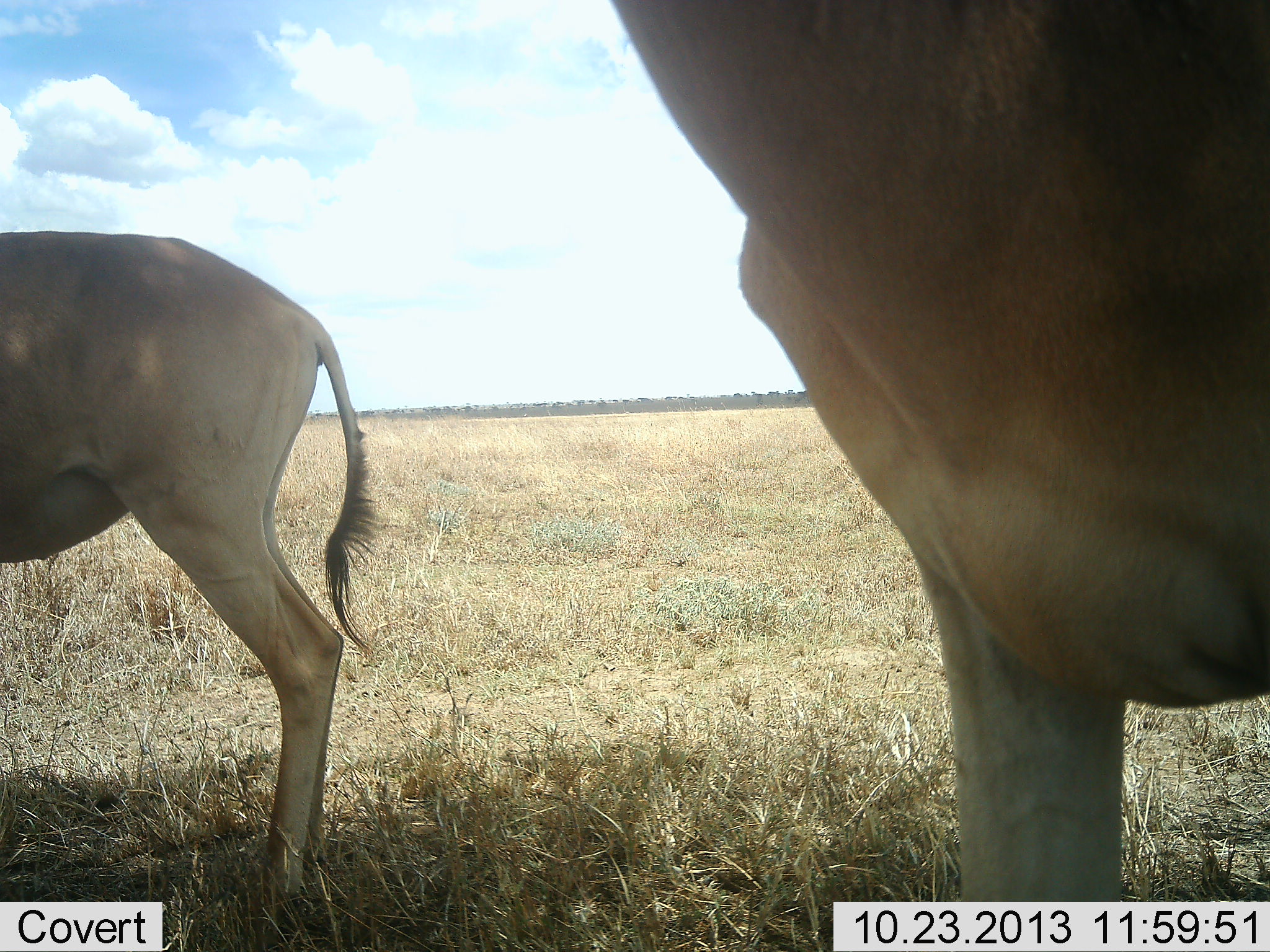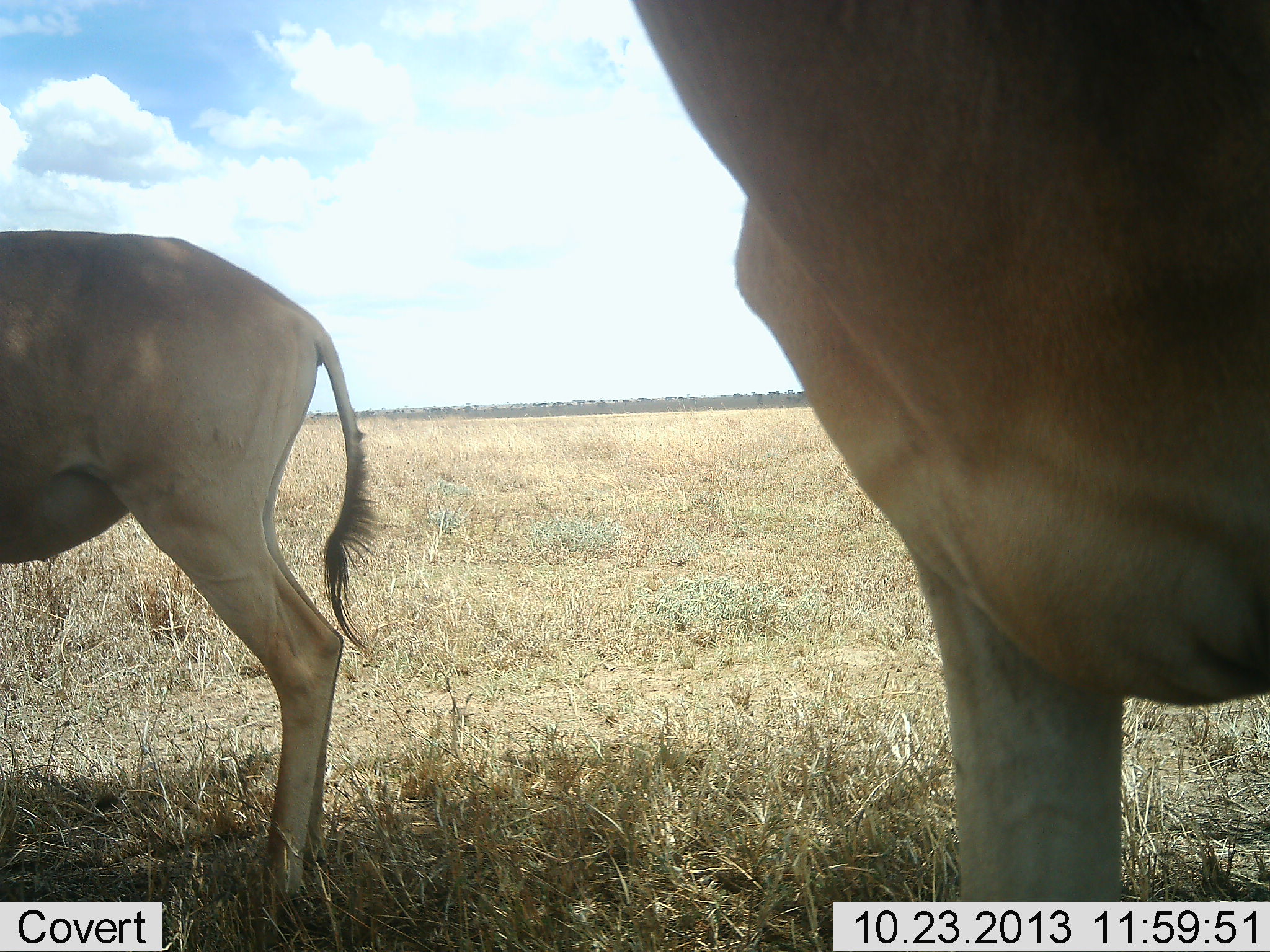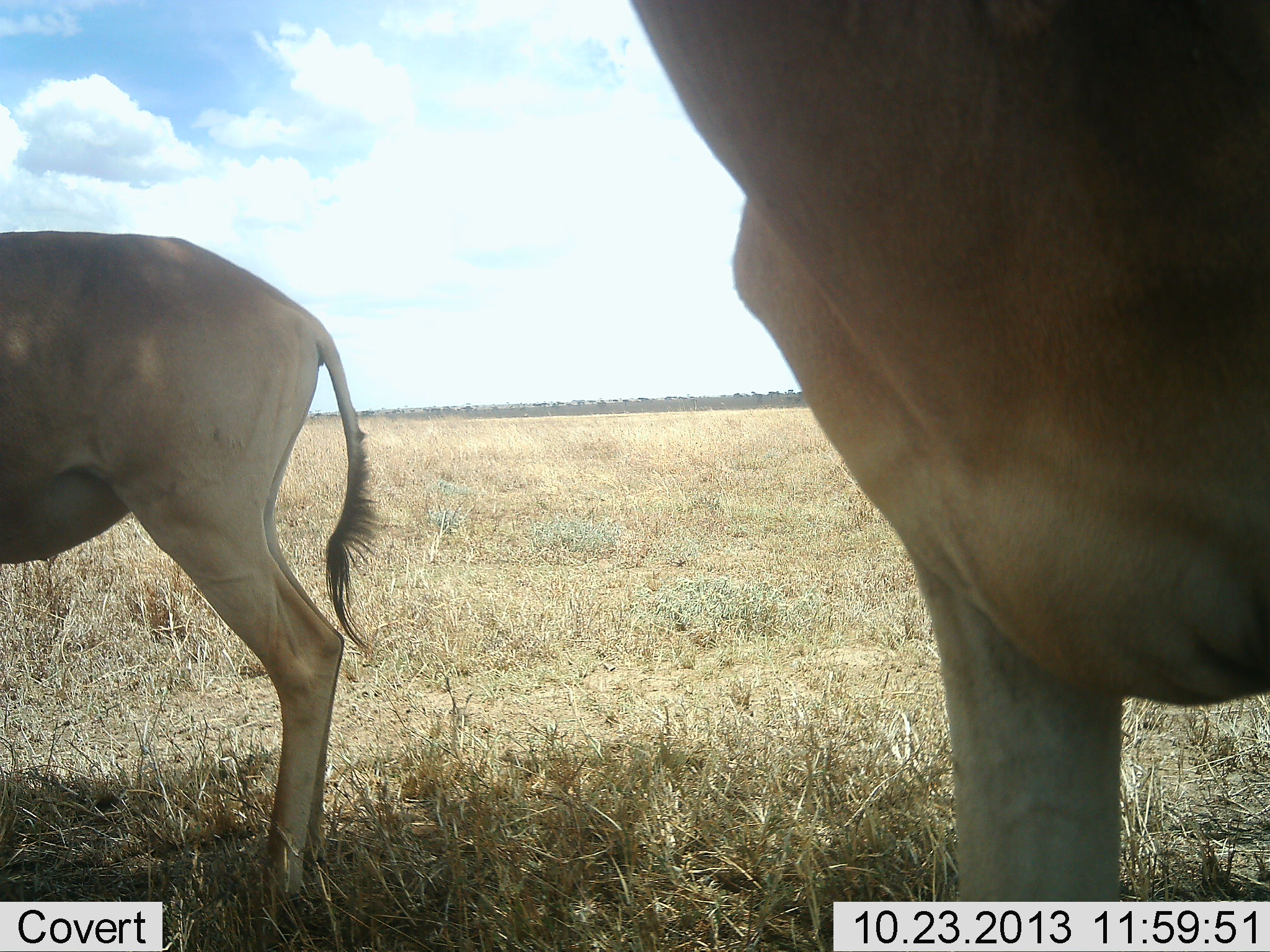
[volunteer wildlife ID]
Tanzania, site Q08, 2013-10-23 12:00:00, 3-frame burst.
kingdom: Animalia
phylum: Chordata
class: Mammalia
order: Artiodactyla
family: Bovidae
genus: Alcelaphus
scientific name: Alcelaphus buselaphus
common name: hartebeest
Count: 2.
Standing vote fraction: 100%.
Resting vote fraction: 0%.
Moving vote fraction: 0%.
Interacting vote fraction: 0%.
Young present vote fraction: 0%.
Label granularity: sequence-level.